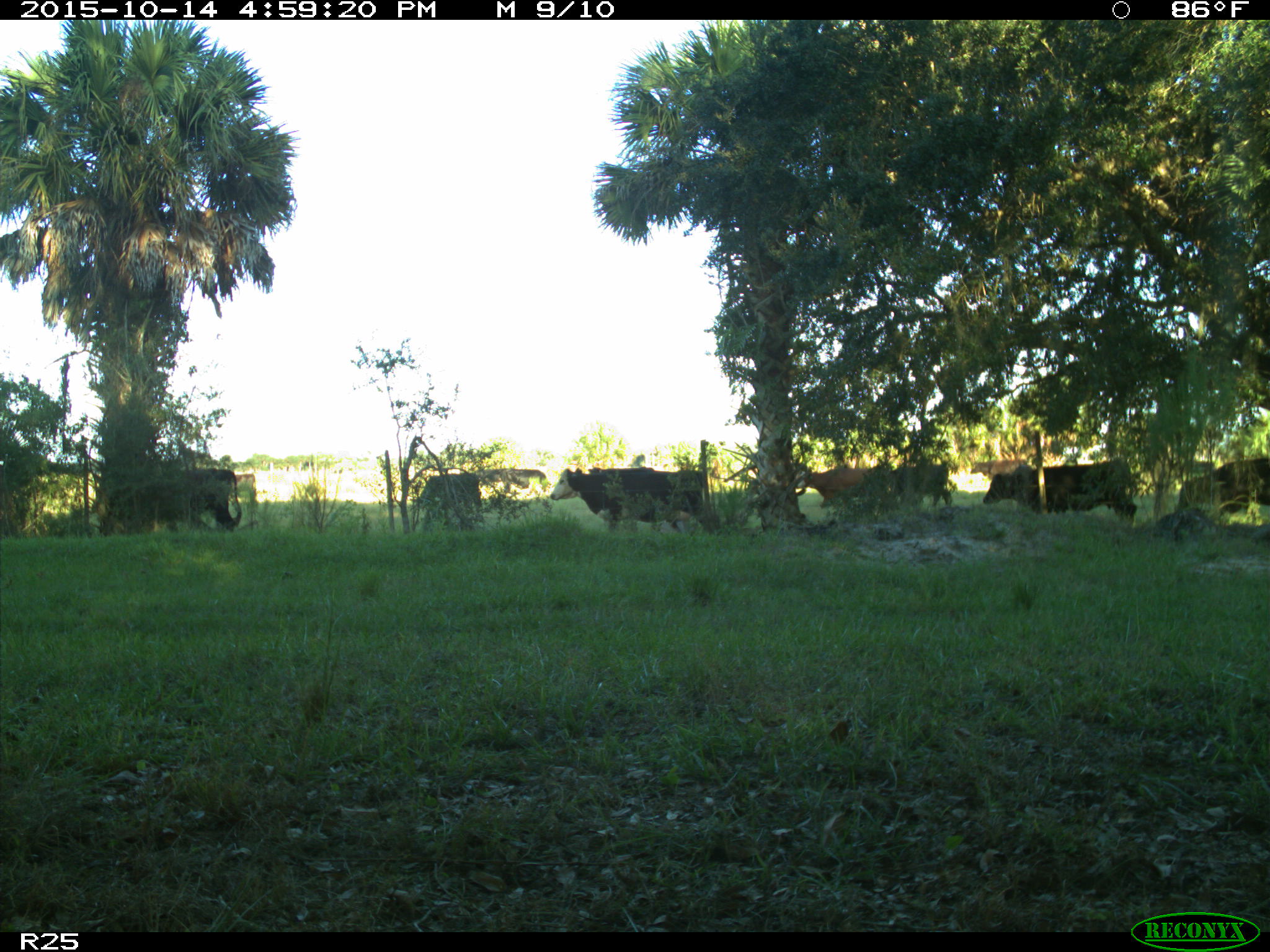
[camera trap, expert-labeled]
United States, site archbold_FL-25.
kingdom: Animalia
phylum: Chordata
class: Mammalia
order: Artiodactyla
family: Bovidae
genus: Bos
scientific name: Bos taurus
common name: domestic cow